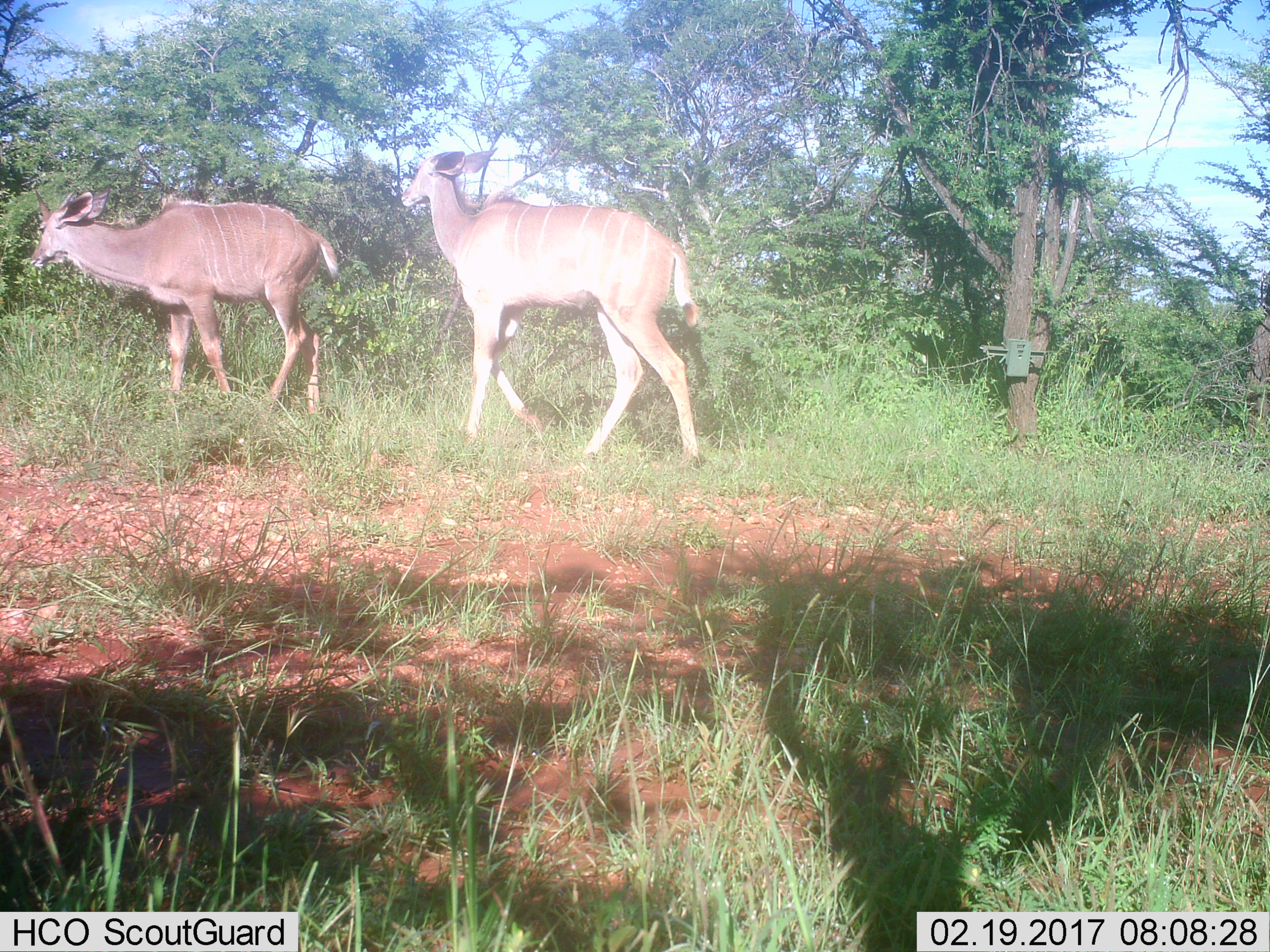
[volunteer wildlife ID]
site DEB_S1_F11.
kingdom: Animalia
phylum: Chordata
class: Mammalia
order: Artiodactyla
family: Bovidae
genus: Tragelaphus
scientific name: Tragelaphus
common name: kudu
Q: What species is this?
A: Kudu (Tragelaphus).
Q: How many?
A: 2.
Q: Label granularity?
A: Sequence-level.